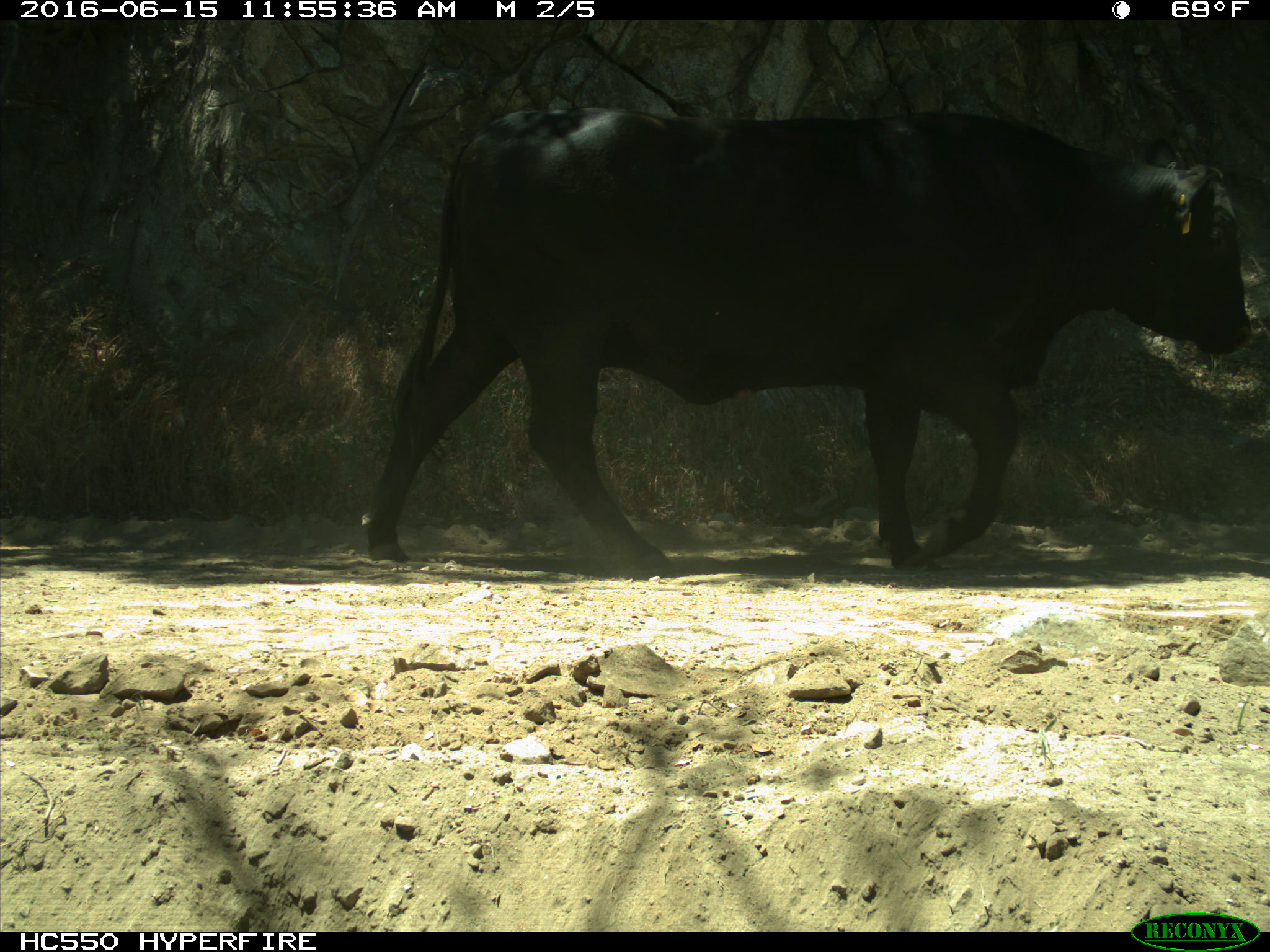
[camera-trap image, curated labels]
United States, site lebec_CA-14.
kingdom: Animalia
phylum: Chordata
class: Mammalia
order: Artiodactyla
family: Bovidae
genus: Bos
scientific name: Bos taurus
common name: domestic cow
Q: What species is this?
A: Bos taurus (domestic cow).